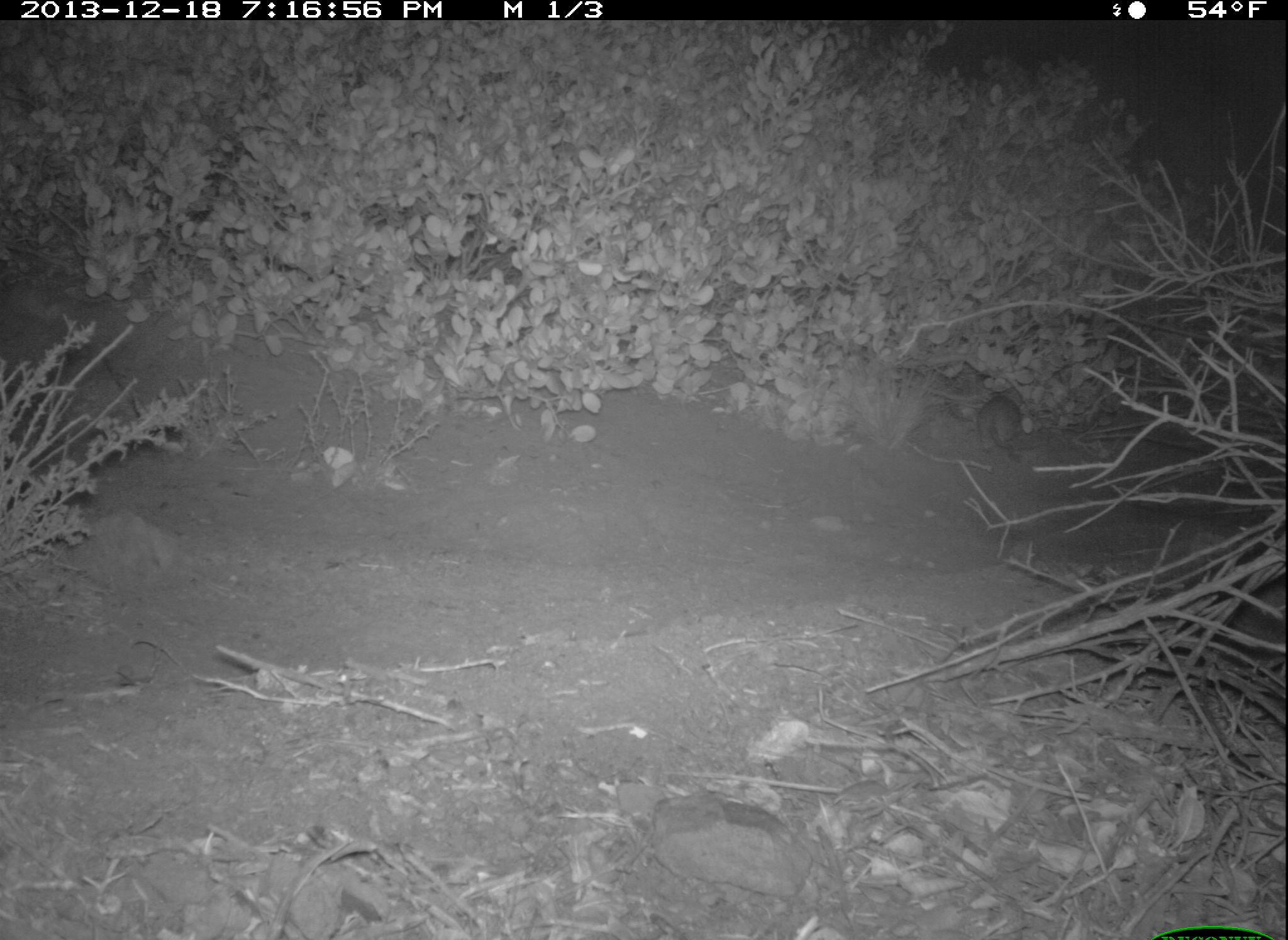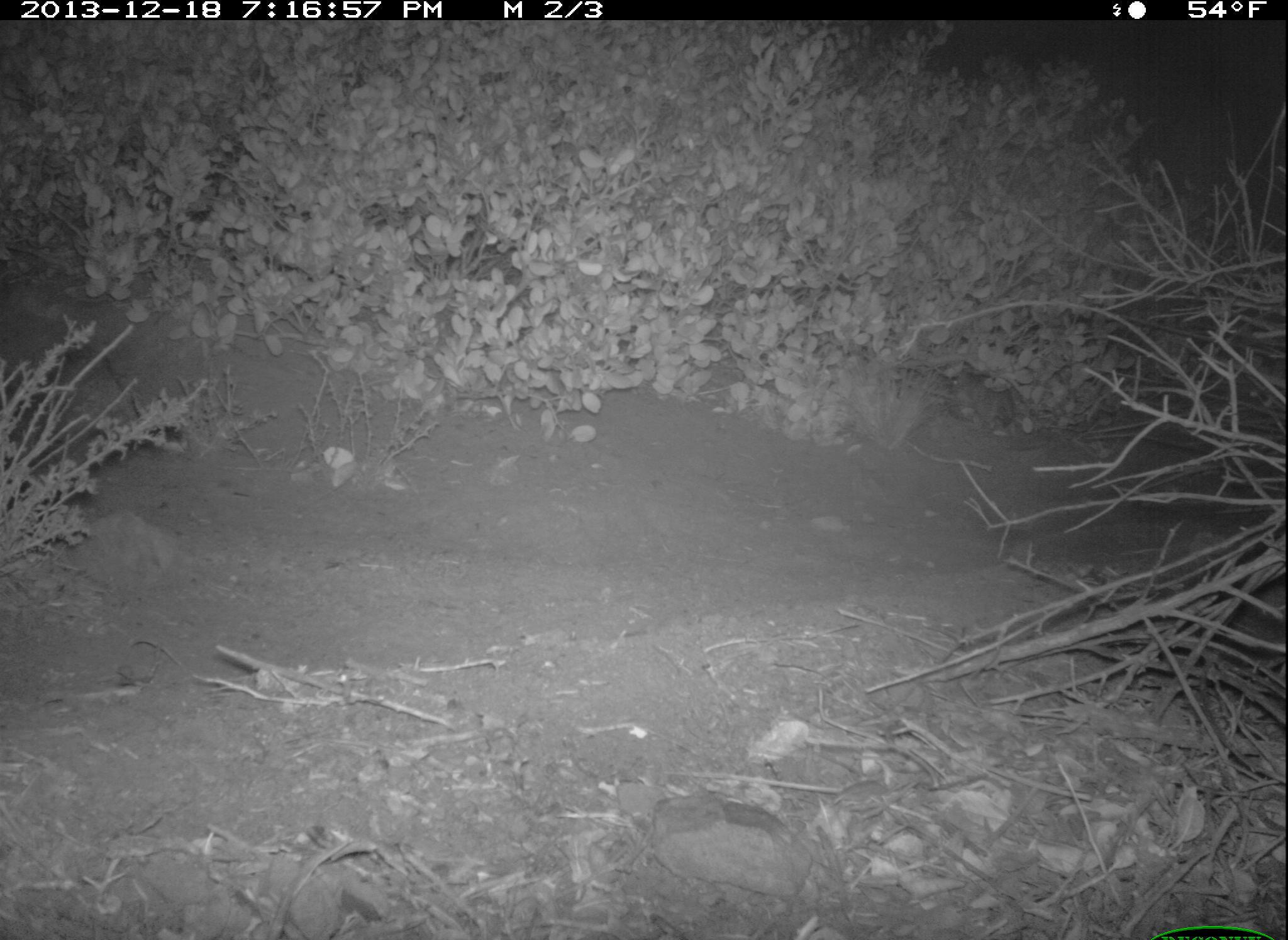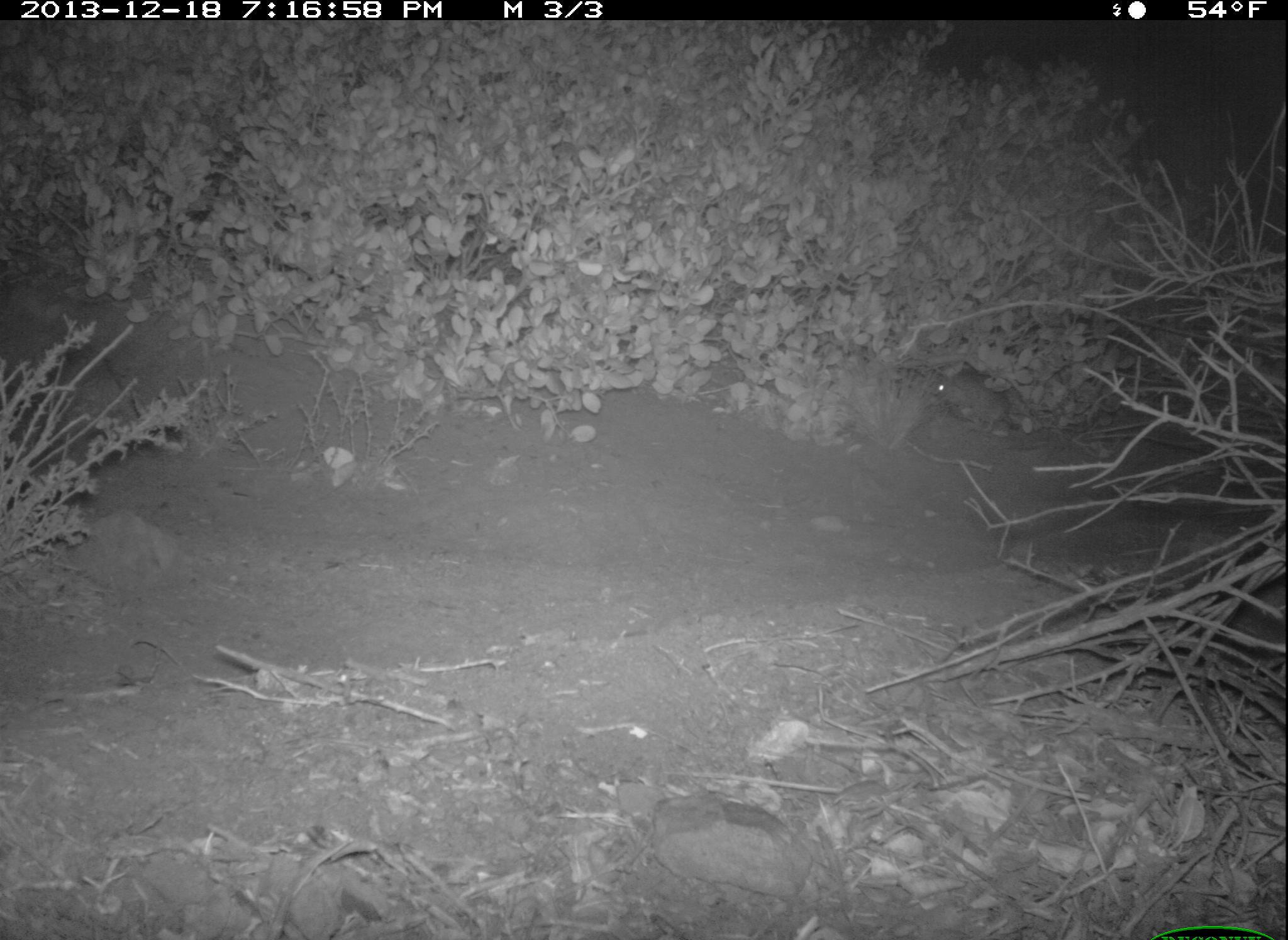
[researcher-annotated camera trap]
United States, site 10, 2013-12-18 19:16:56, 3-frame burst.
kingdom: Animalia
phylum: Chordata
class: Mammalia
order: Rodentia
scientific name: Rodentia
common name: rodent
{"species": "rodent (Rodentia)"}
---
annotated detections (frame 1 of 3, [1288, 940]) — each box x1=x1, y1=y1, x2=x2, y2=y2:
rodent: x1=974, y1=394, x2=1053, y2=454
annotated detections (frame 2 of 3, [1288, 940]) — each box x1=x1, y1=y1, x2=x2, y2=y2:
rodent: x1=948, y1=370, x2=1017, y2=433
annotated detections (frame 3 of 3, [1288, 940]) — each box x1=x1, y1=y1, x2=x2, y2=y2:
rodent: x1=931, y1=361, x2=1021, y2=429